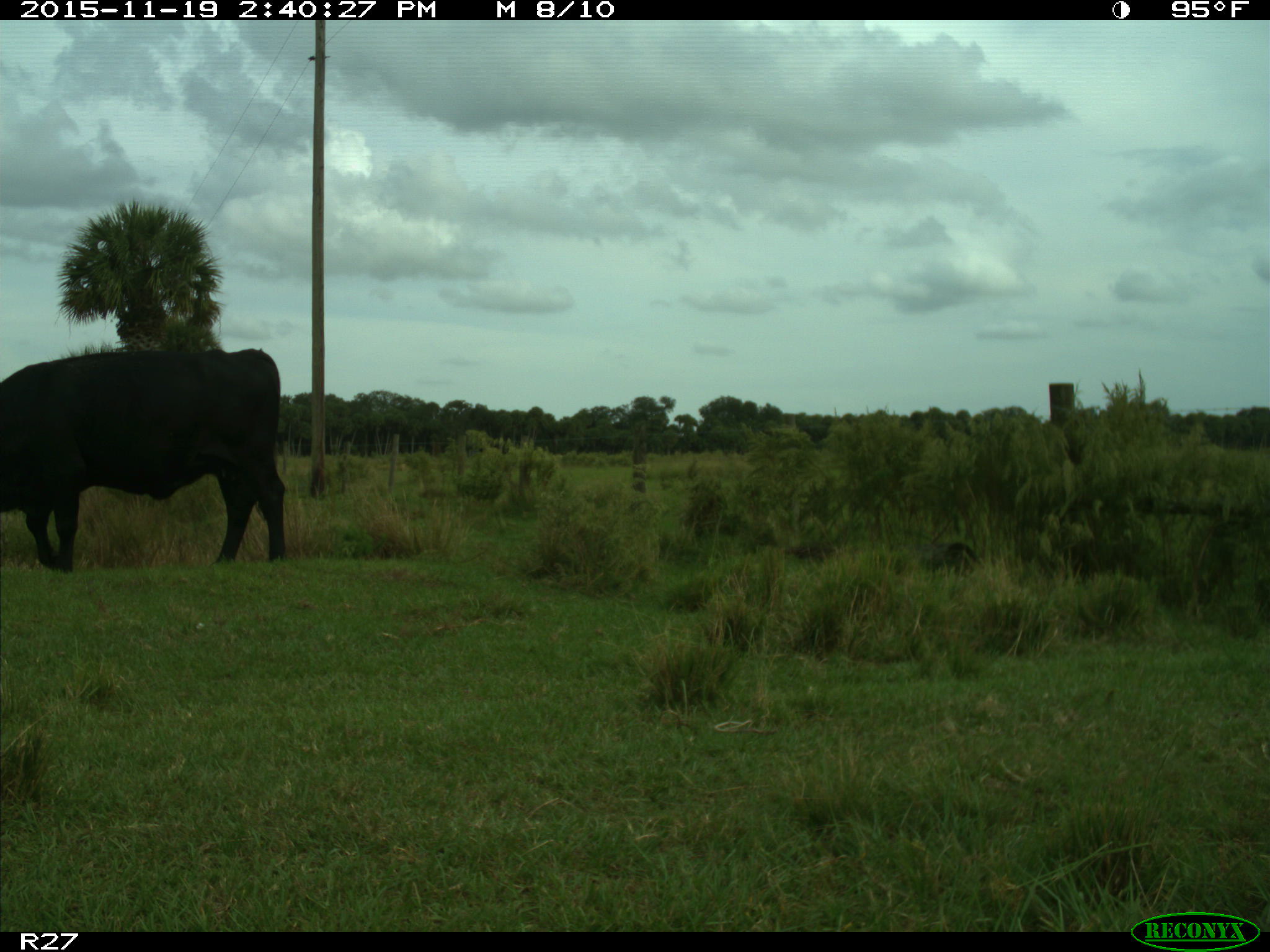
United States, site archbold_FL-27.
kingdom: Animalia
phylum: Chordata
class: Mammalia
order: Artiodactyla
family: Bovidae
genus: Bos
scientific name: Bos taurus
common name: domestic cow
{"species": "Bos taurus (domestic cow)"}